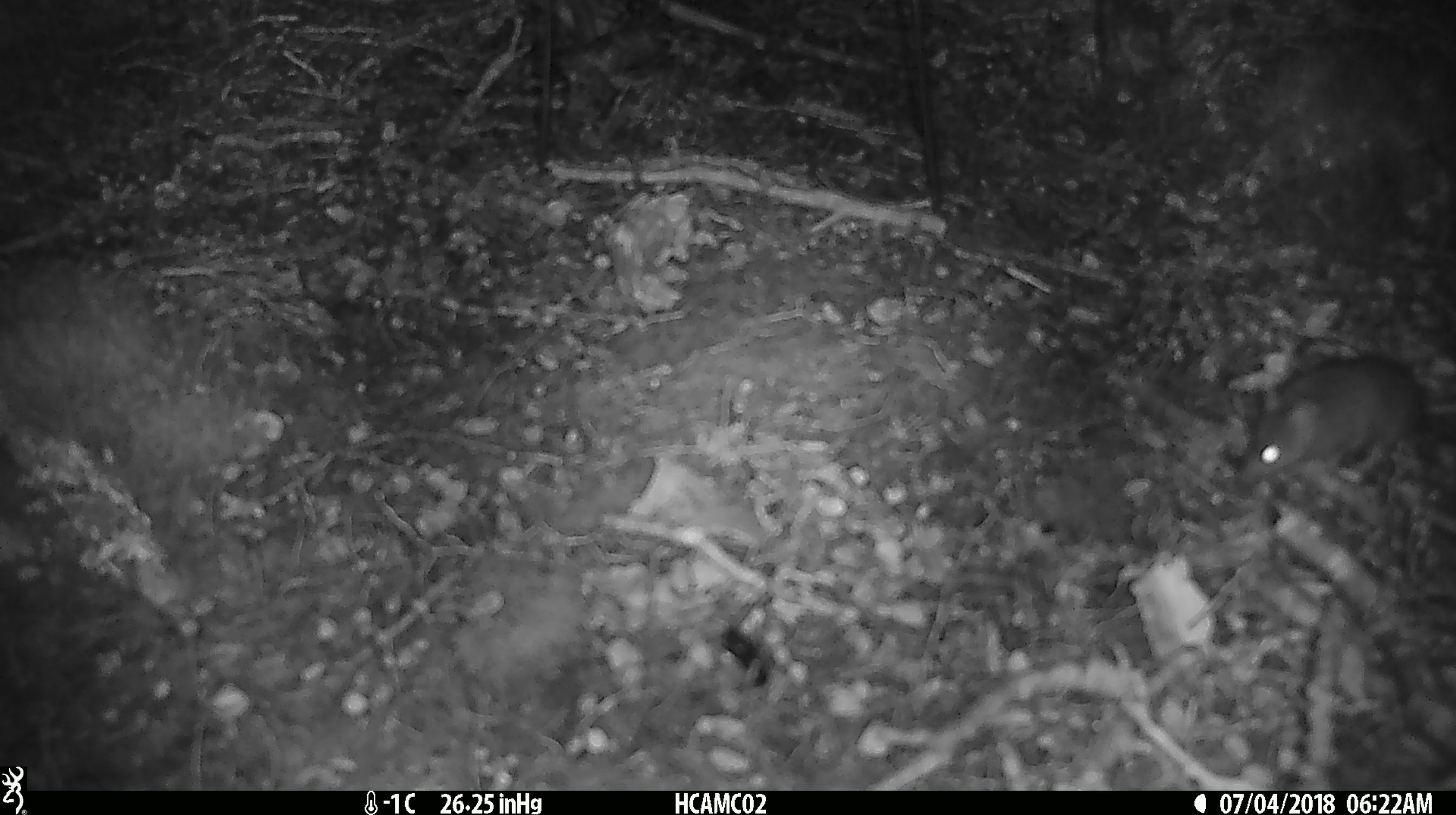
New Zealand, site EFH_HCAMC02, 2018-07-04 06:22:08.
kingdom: Animalia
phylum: Chordata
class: Mammalia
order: Rodentia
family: Muridae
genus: Mus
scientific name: Mus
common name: mouse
Mouse (Mus).